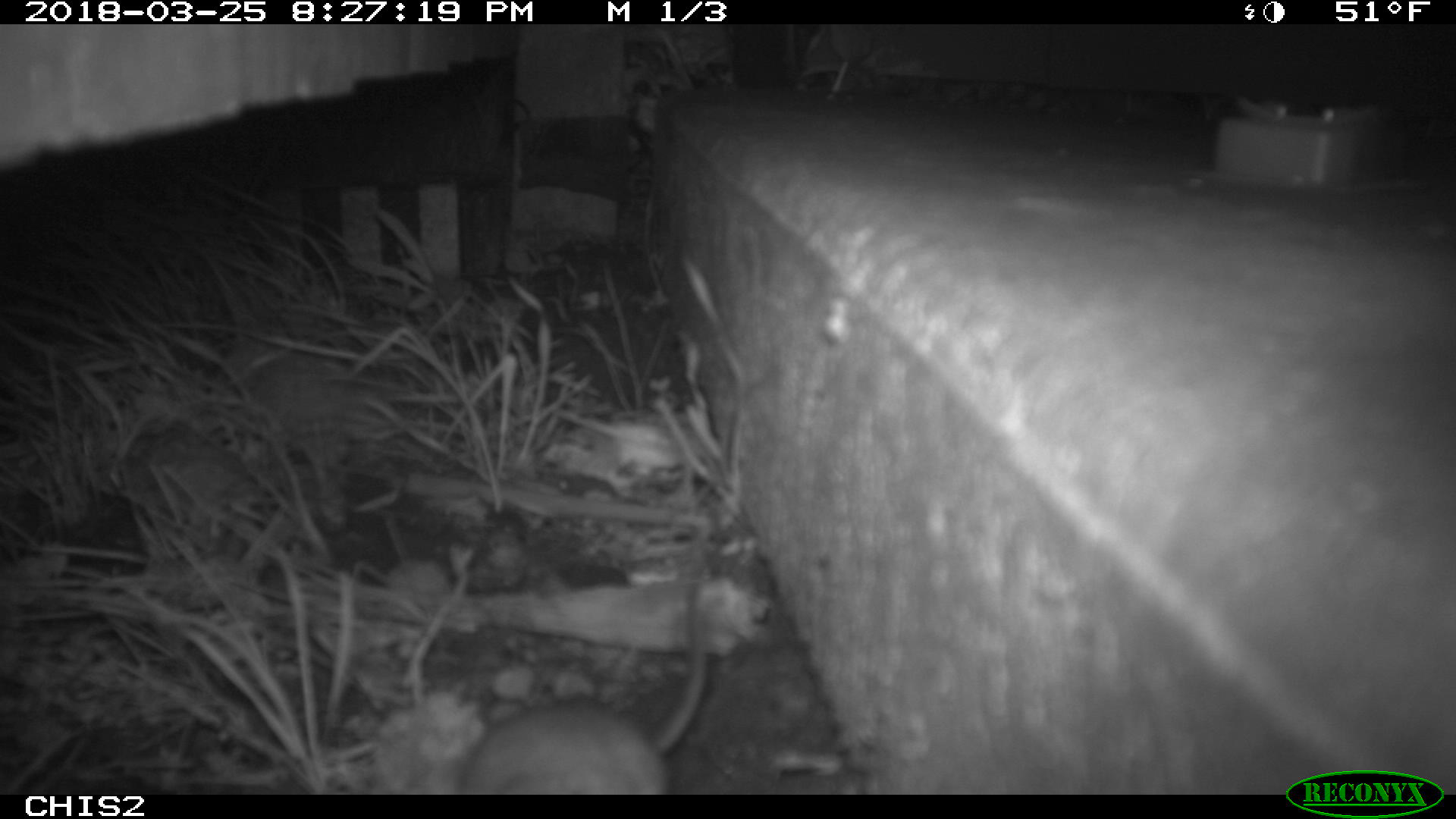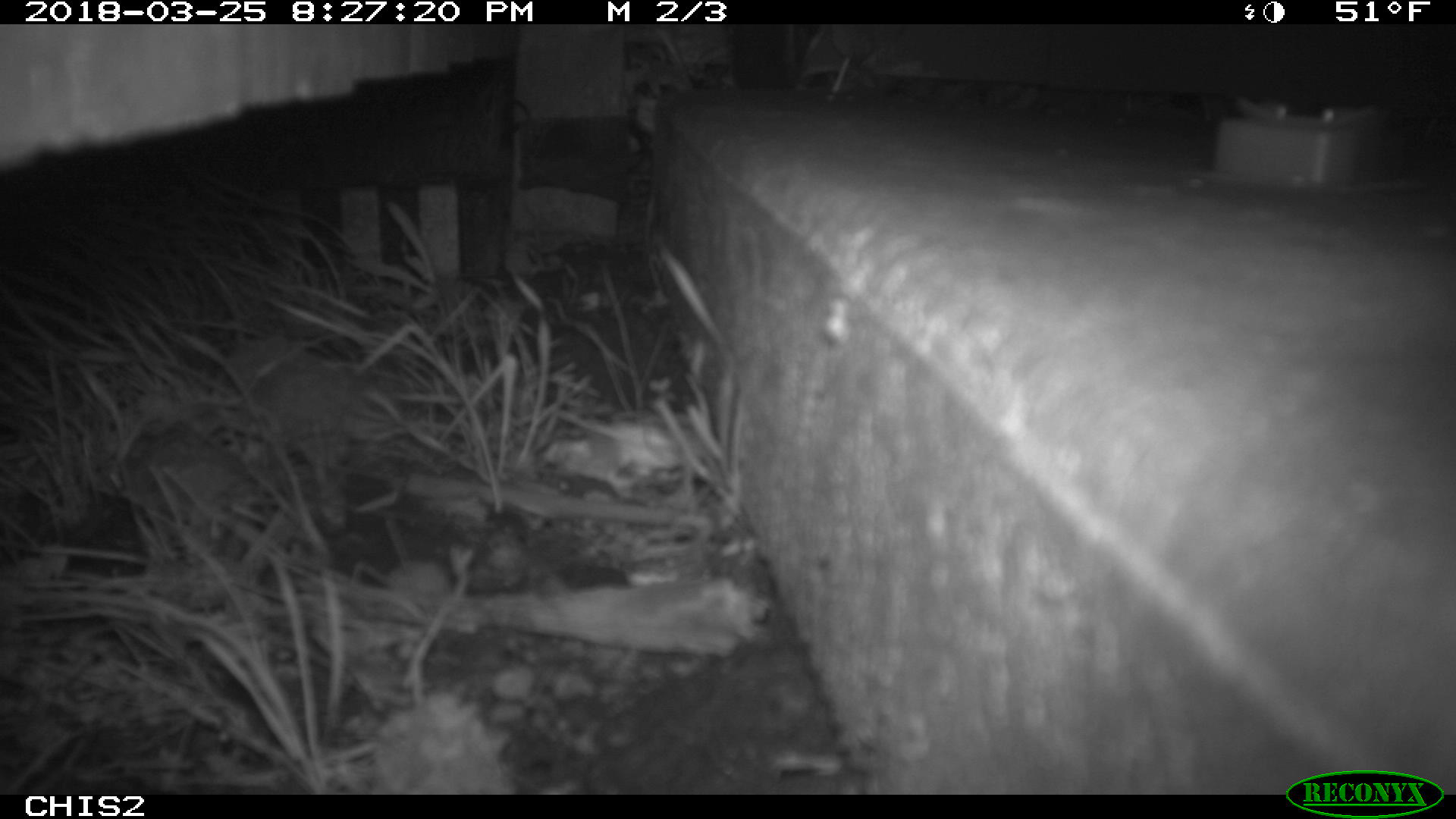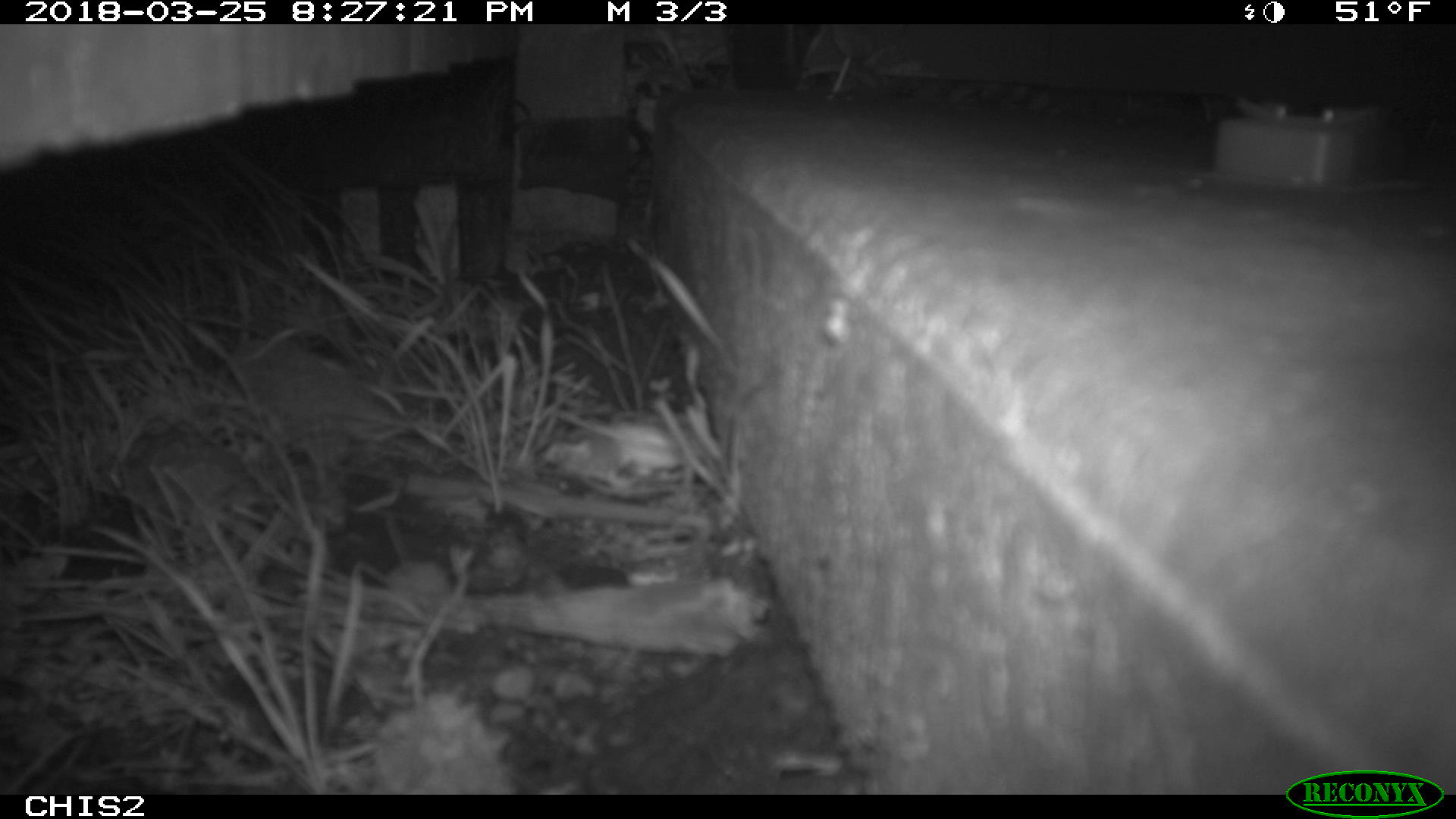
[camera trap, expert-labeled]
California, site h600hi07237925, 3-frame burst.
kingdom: Animalia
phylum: Chordata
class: Mammalia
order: Rodentia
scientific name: Rodentia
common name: rodent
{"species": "rodent (Rodentia)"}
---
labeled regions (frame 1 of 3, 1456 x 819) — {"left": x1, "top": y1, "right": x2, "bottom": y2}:
rodent: {"left": 452, "top": 582, "right": 712, "bottom": 791}